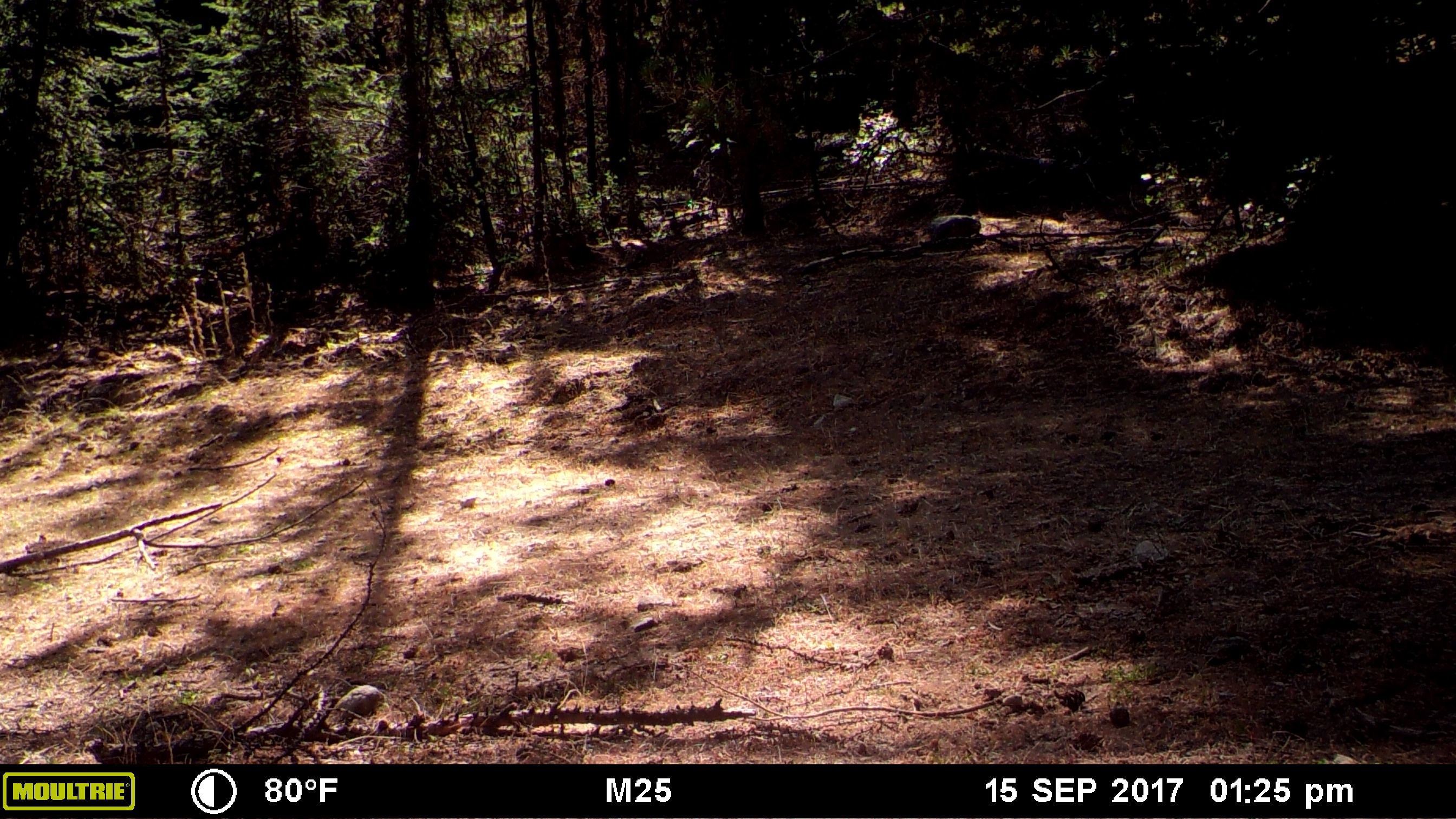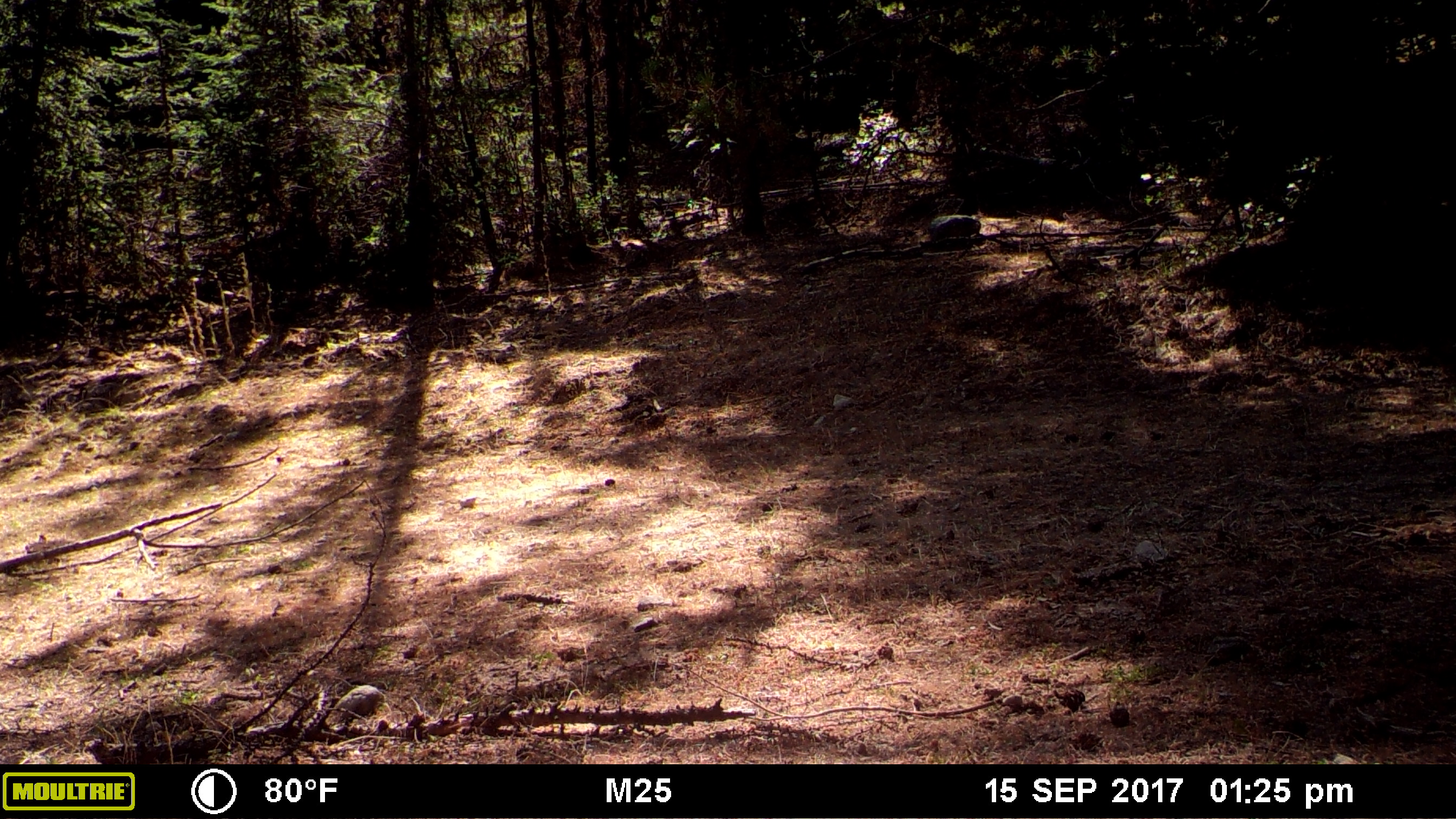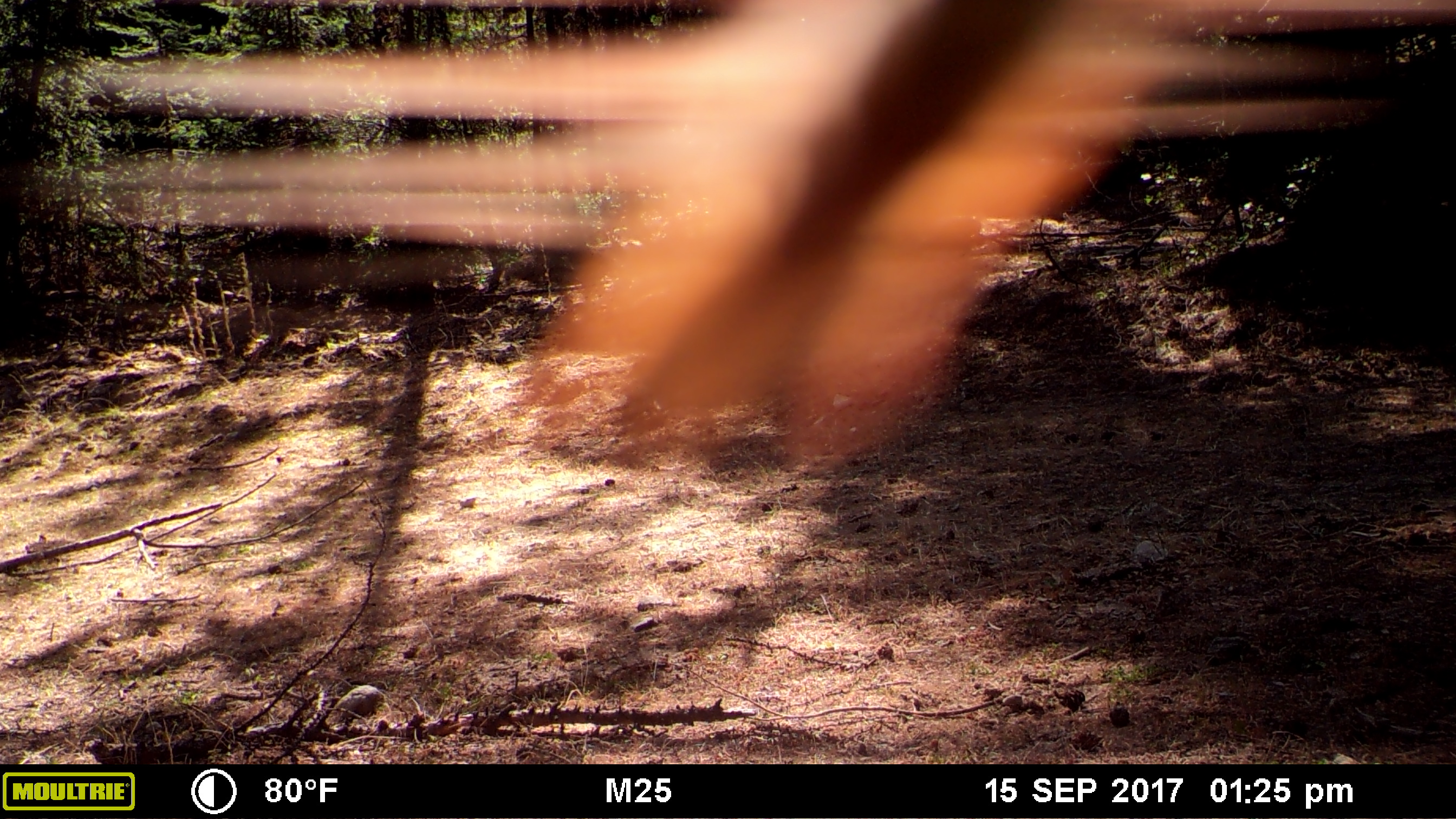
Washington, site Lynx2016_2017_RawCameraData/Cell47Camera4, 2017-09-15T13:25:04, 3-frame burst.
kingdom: Animalia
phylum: Chordata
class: Aves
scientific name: Aves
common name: birds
Aves (birds). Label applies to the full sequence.